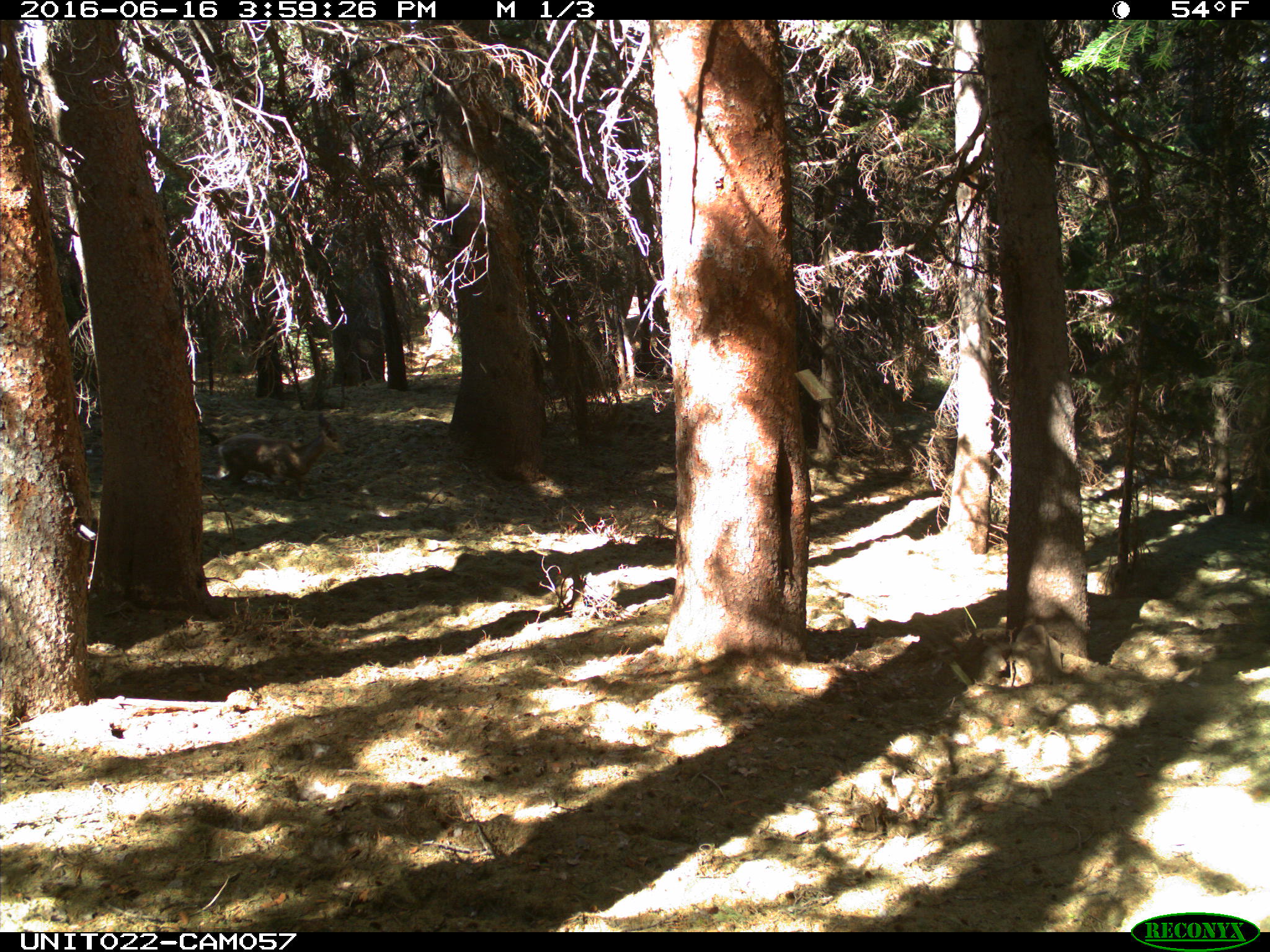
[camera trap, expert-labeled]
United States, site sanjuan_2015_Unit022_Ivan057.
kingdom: Animalia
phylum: Chordata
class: Mammalia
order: Artiodactyla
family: Cervidae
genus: Odocoileus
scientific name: Odocoileus hemionus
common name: mule deer